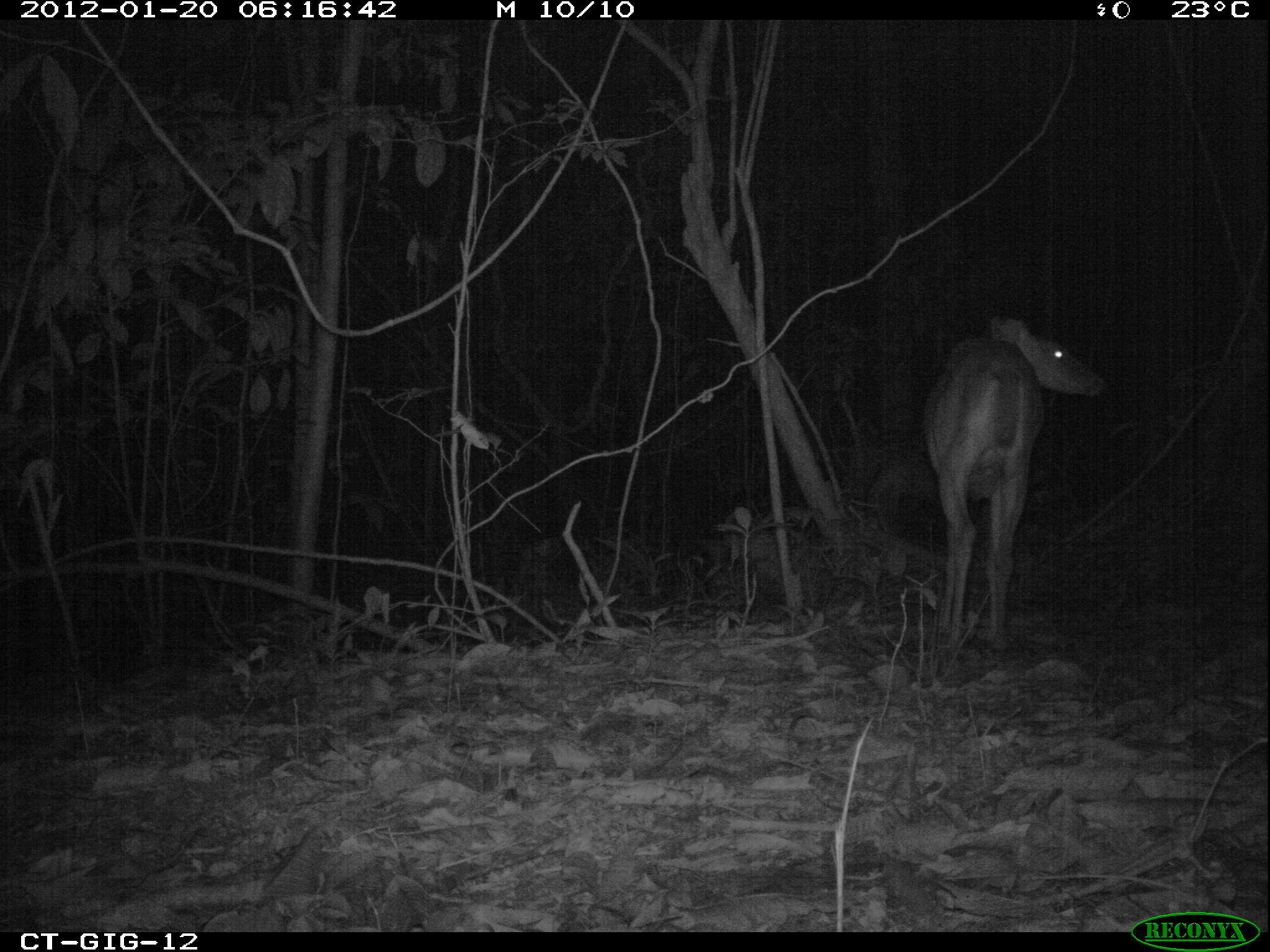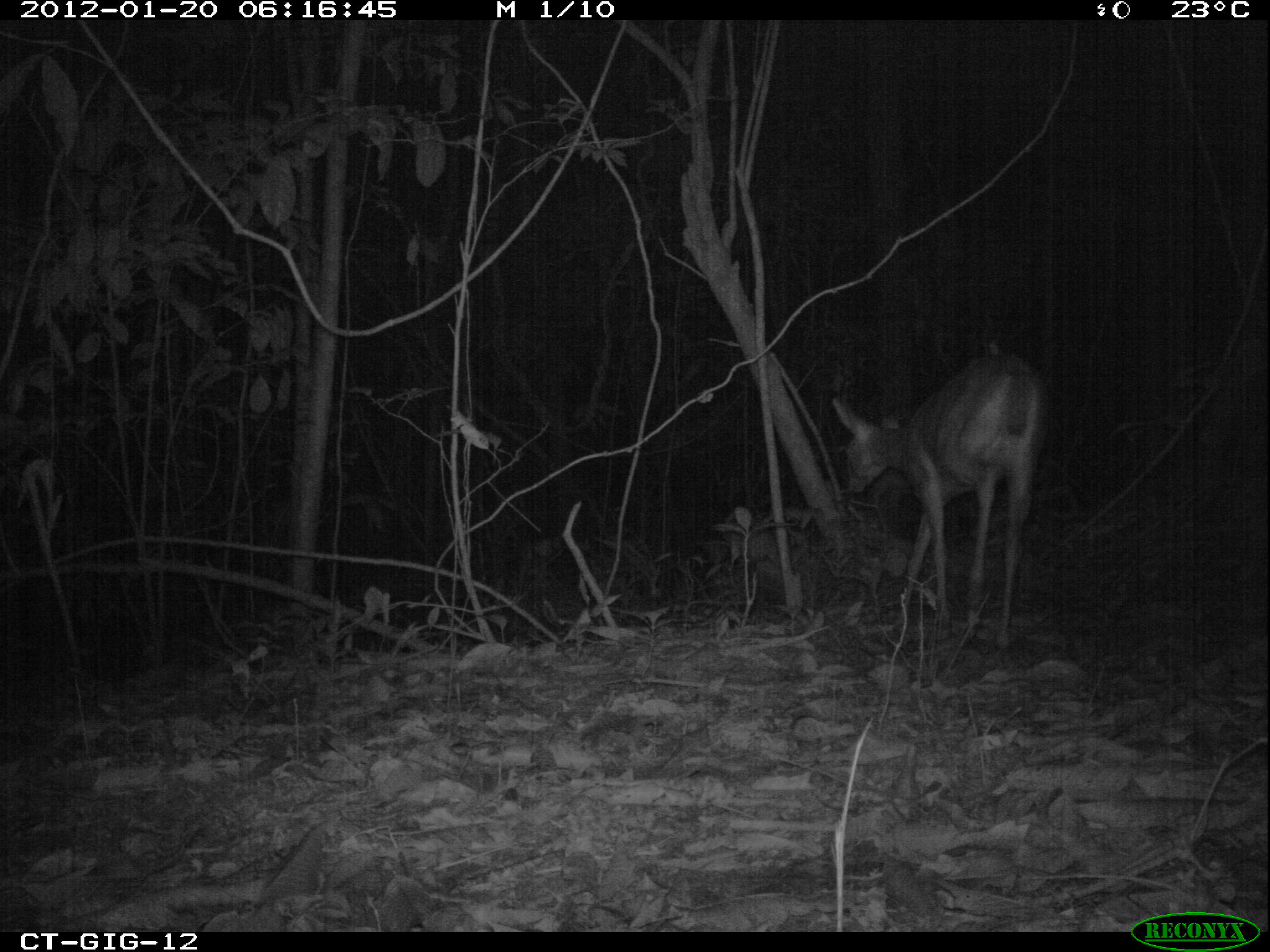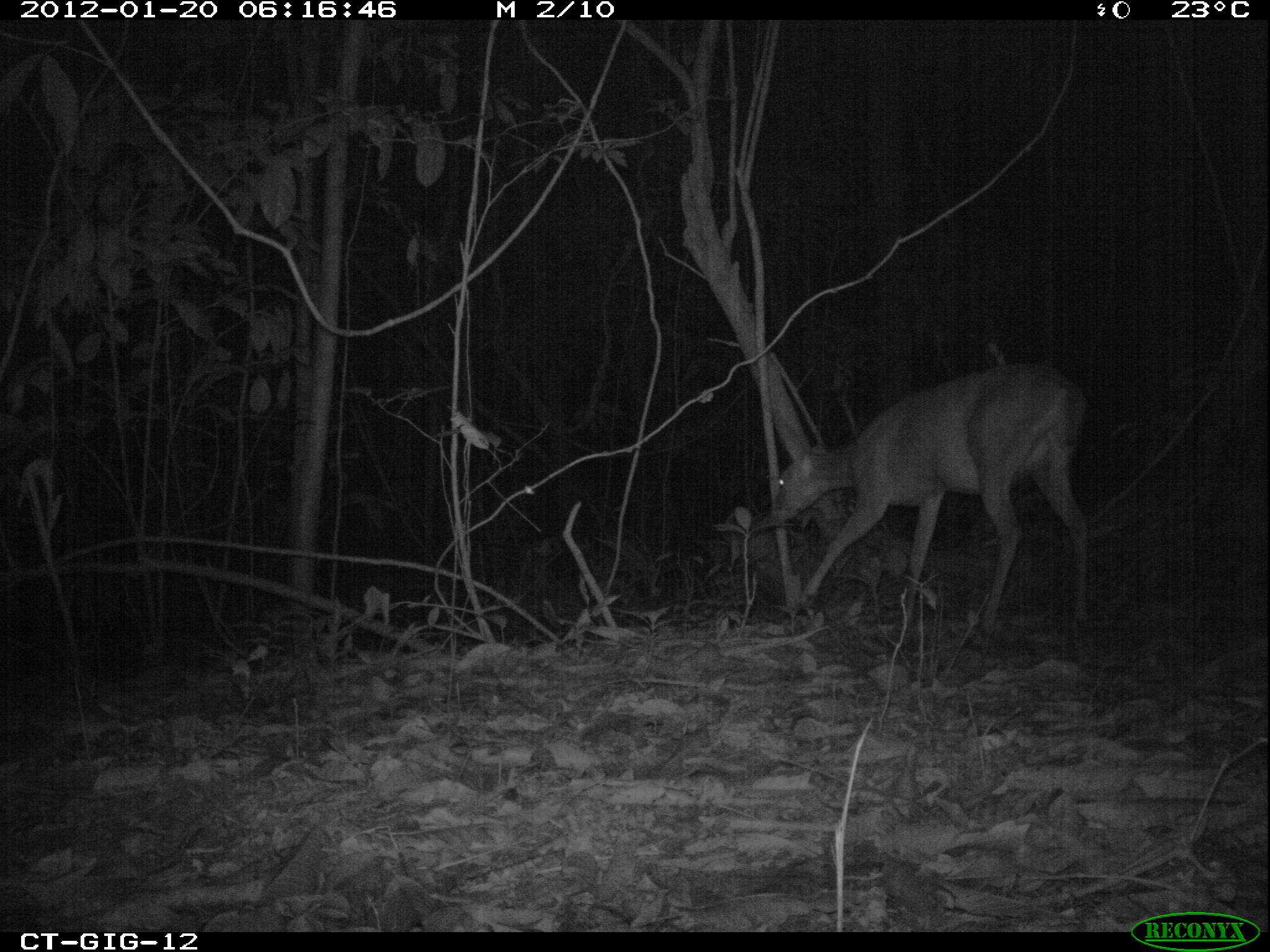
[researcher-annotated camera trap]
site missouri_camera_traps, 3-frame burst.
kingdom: Animalia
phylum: Chordata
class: Mammalia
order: Artiodactyla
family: Cervidae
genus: Odocoileus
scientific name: Odocoileus virginianus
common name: white-tailed deer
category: white tailed deer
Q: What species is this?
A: White tailed deer (white-tailed deer) (Odocoileus virginianus).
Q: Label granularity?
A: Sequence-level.